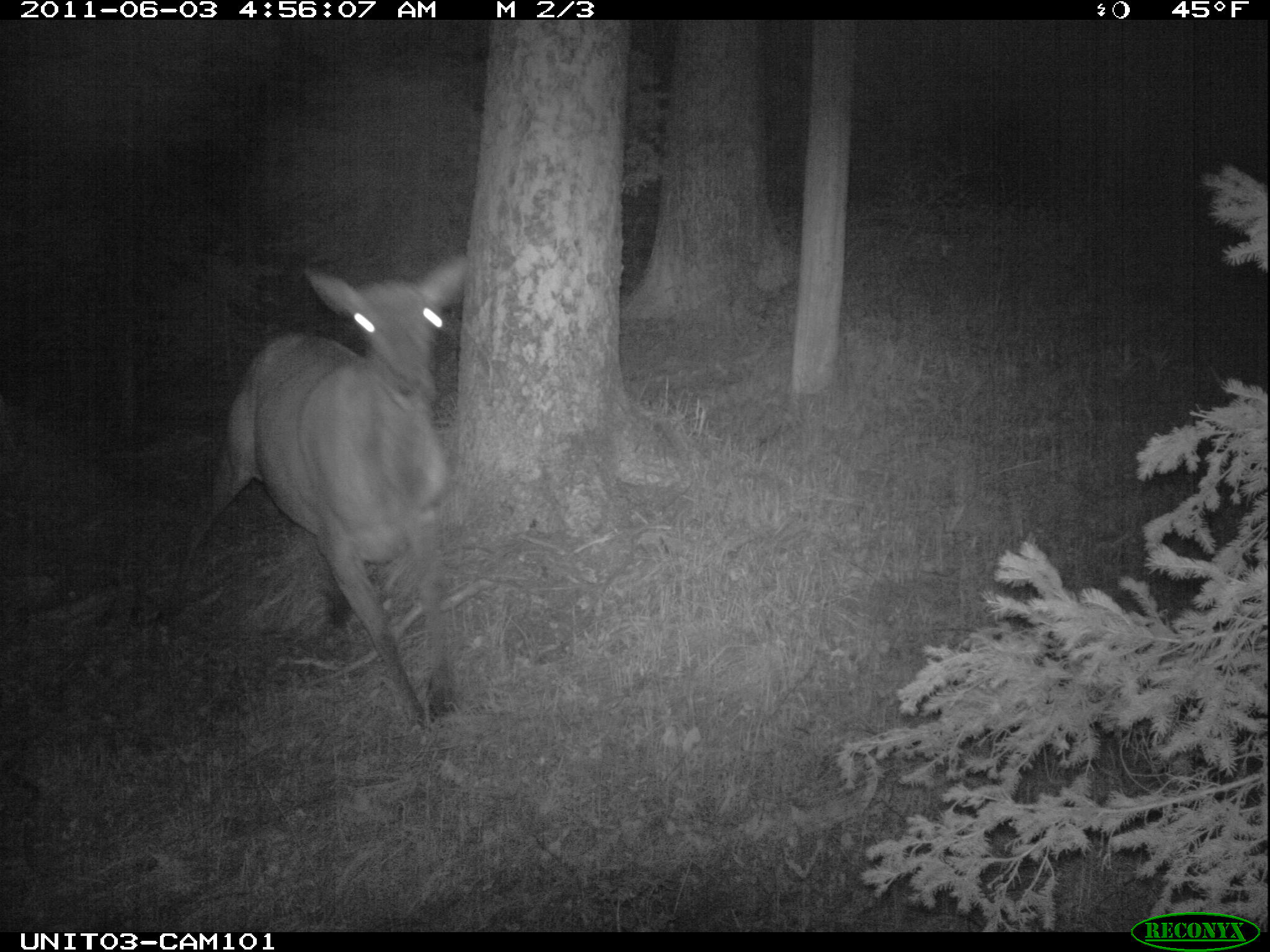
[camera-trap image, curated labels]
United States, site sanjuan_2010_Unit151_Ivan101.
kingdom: Animalia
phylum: Chordata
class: Mammalia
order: Artiodactyla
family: Cervidae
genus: Cervus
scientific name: Cervus elaphus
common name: red deer